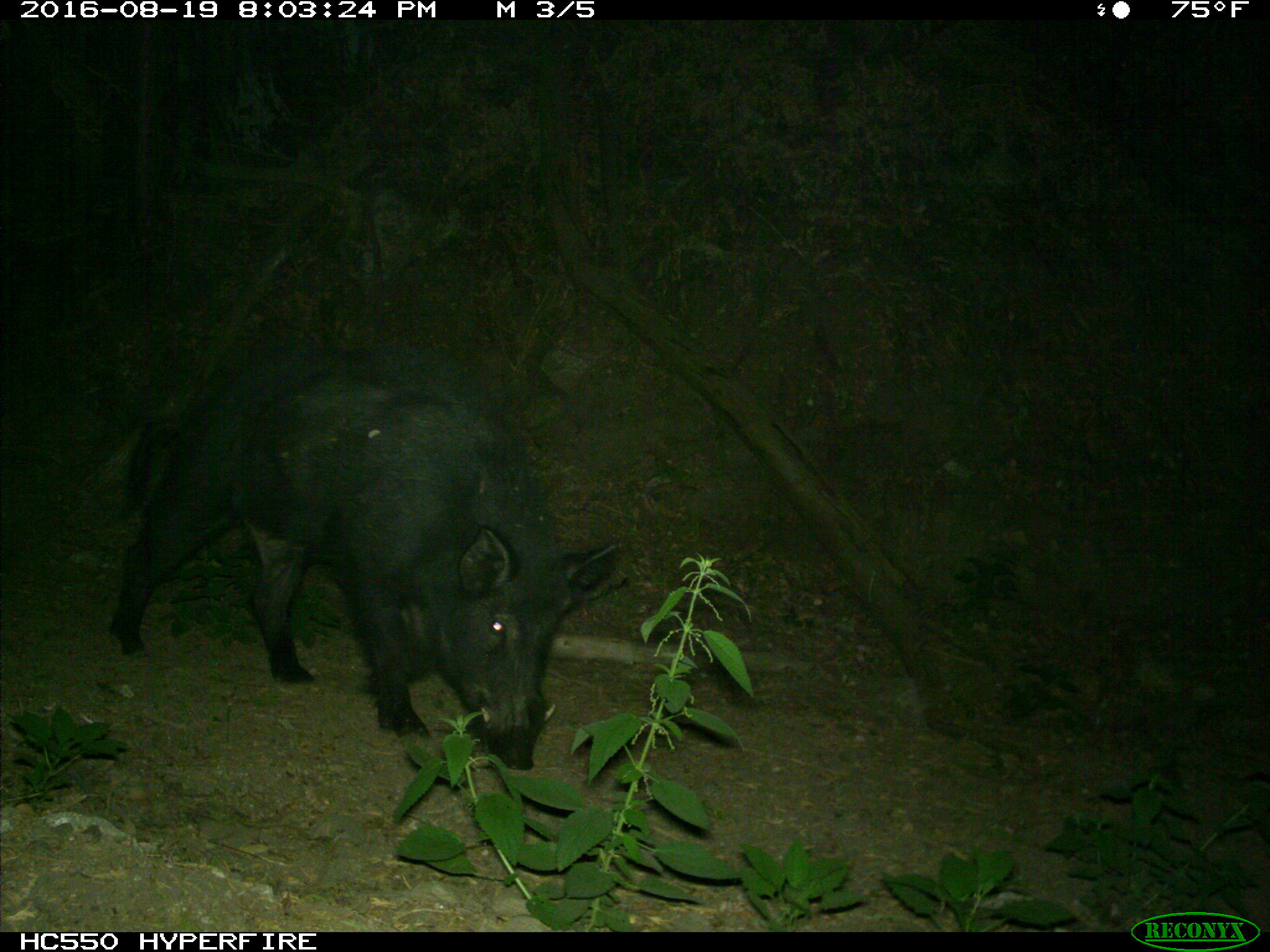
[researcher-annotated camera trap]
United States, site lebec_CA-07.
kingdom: Animalia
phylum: Chordata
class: Mammalia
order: Artiodactyla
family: Suidae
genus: Sus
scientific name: Sus scrofa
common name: wild boar